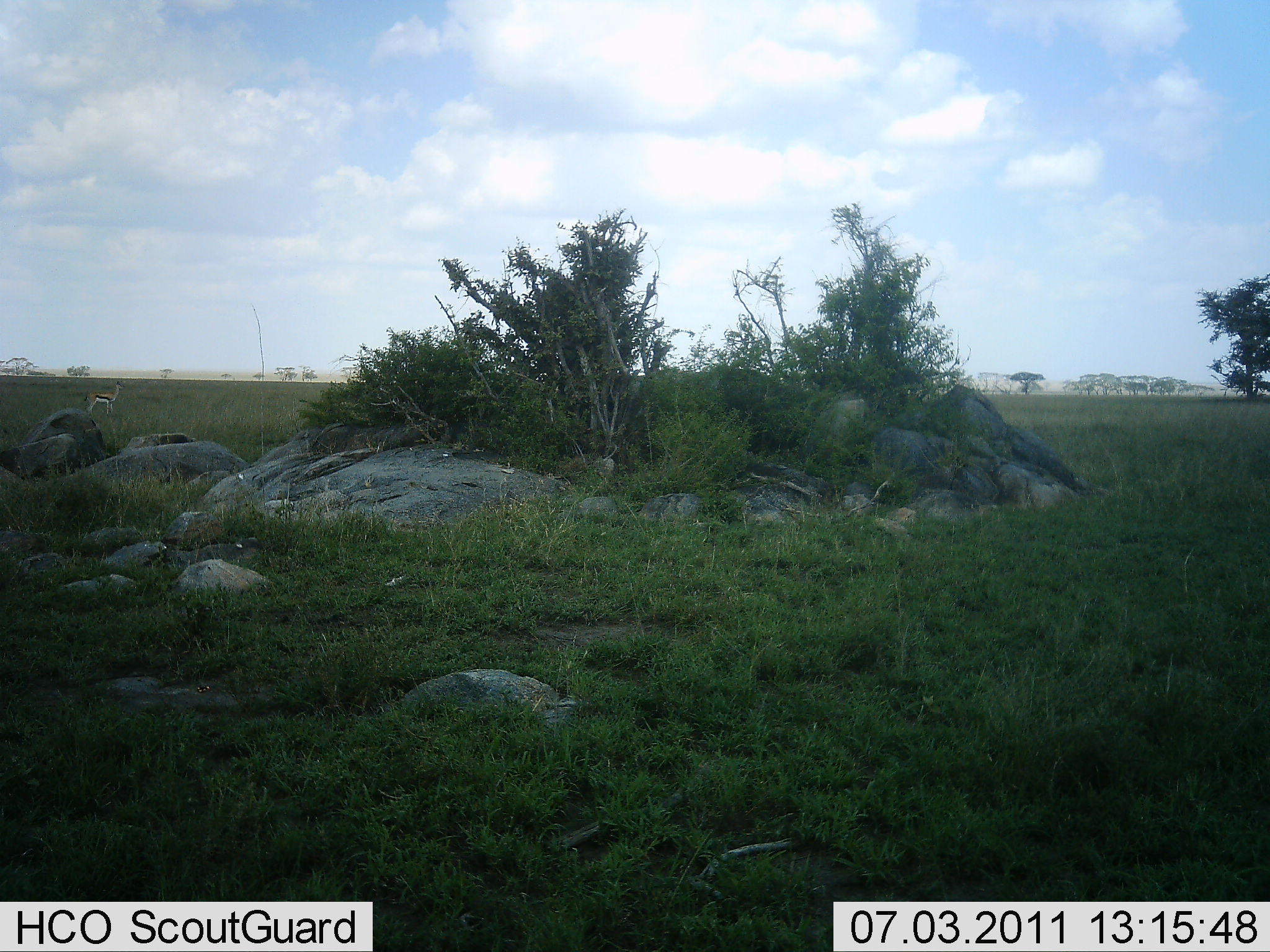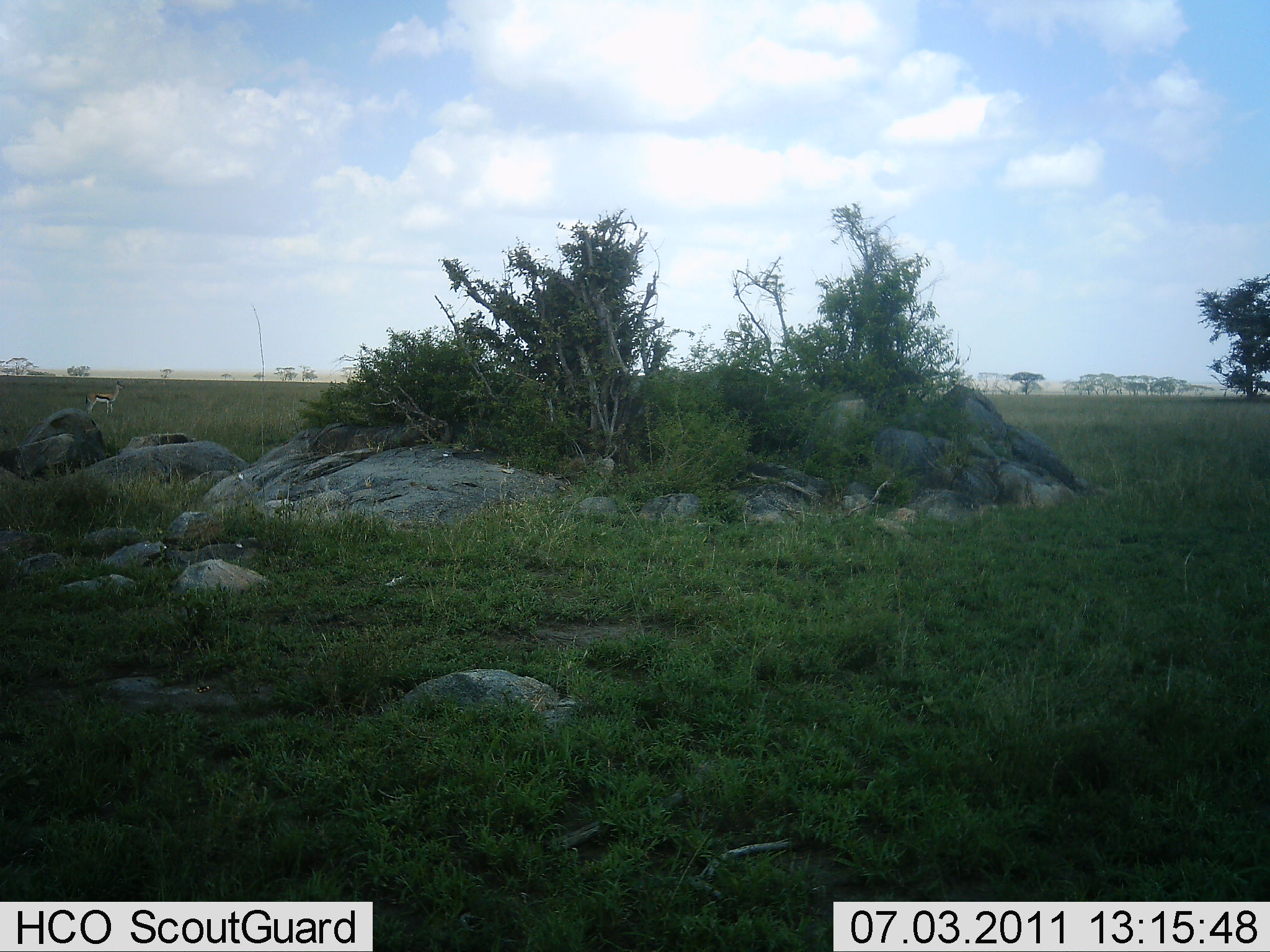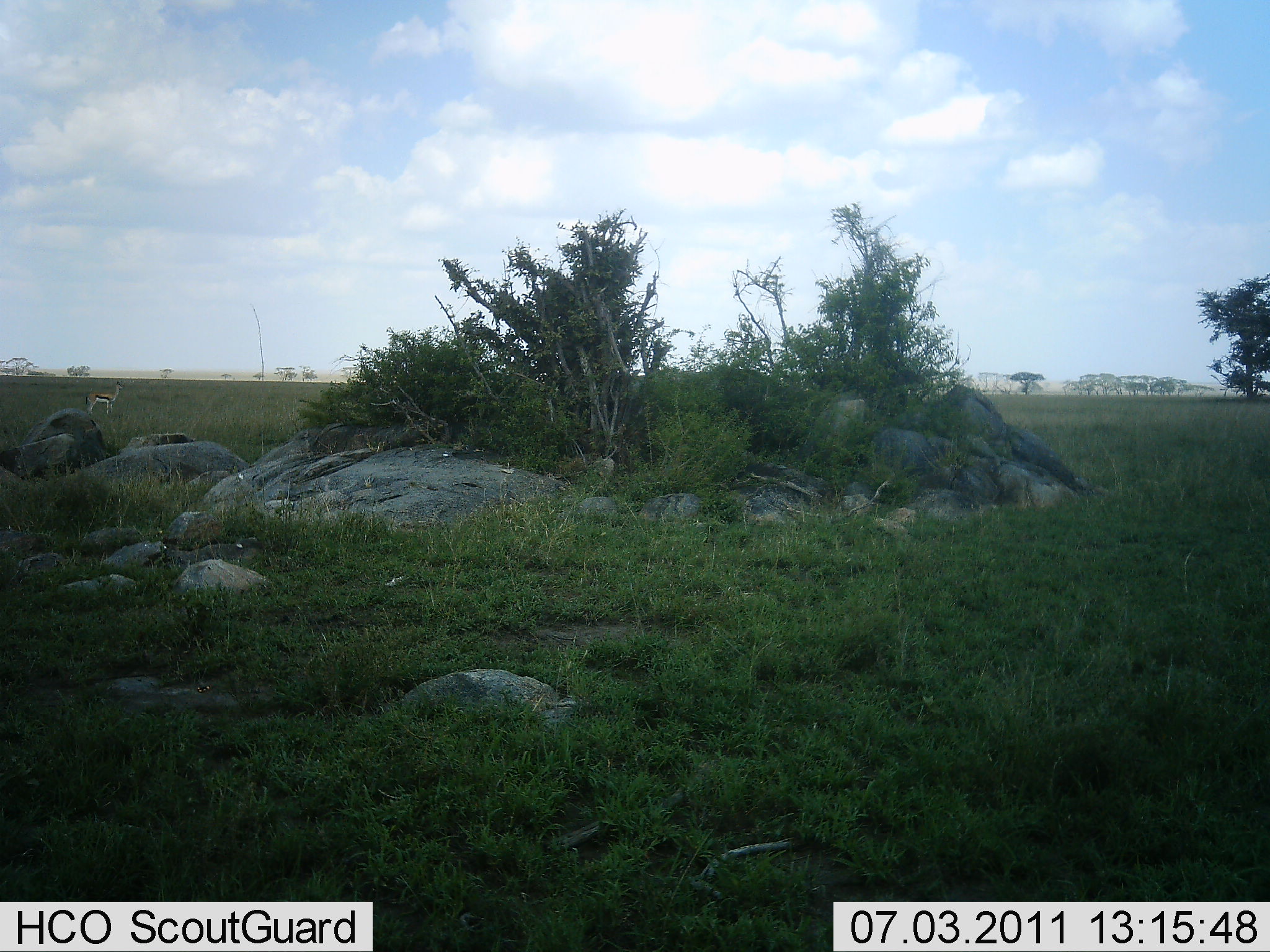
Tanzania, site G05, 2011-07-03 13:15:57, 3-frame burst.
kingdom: Animalia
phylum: Chordata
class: Mammalia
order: Artiodactyla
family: Bovidae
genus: Eudorcas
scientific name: Eudorcas thomsonii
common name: thomson's gazelle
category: gazellethomsons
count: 1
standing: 100%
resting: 0%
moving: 0%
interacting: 0%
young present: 0%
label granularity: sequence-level